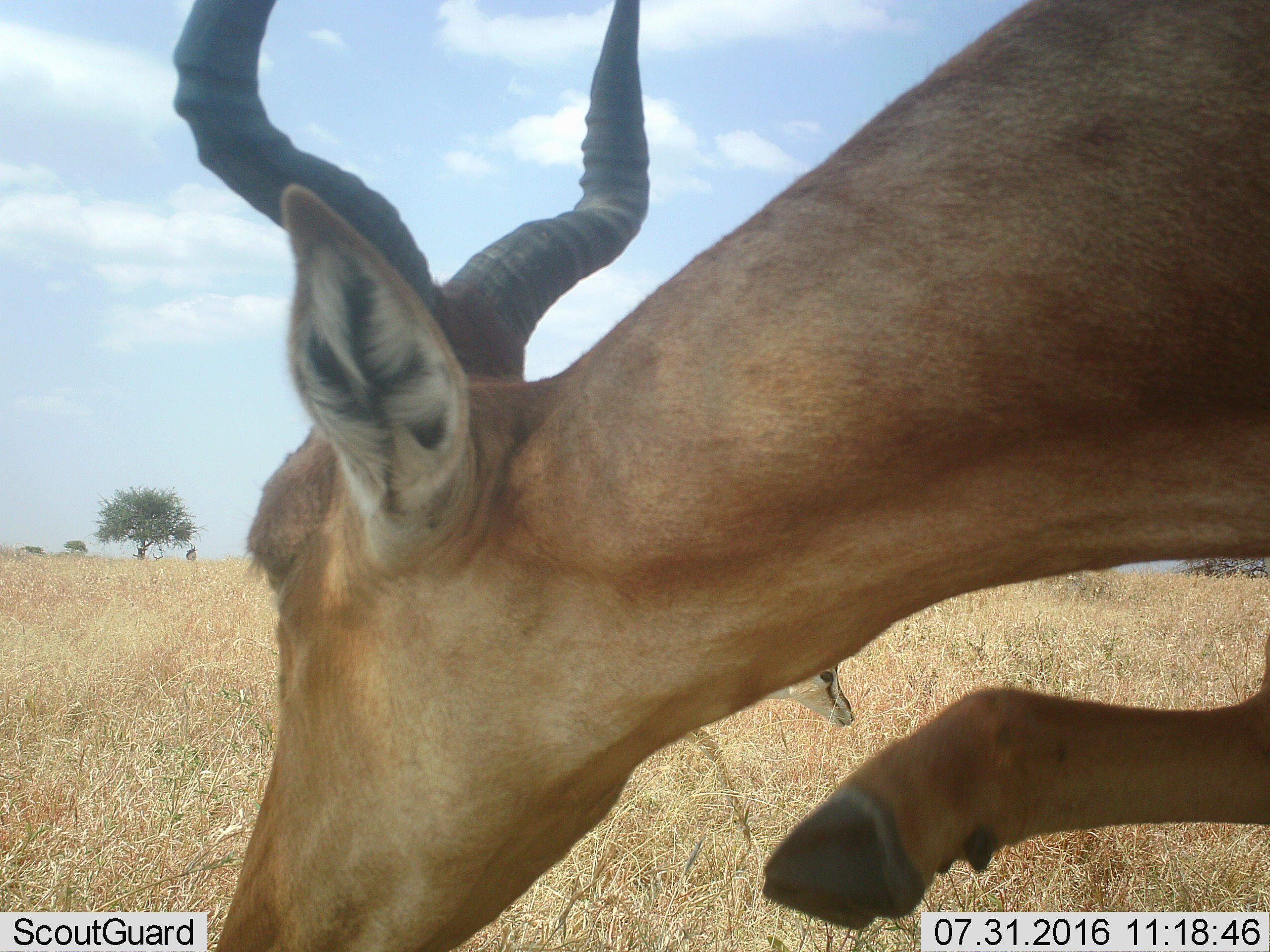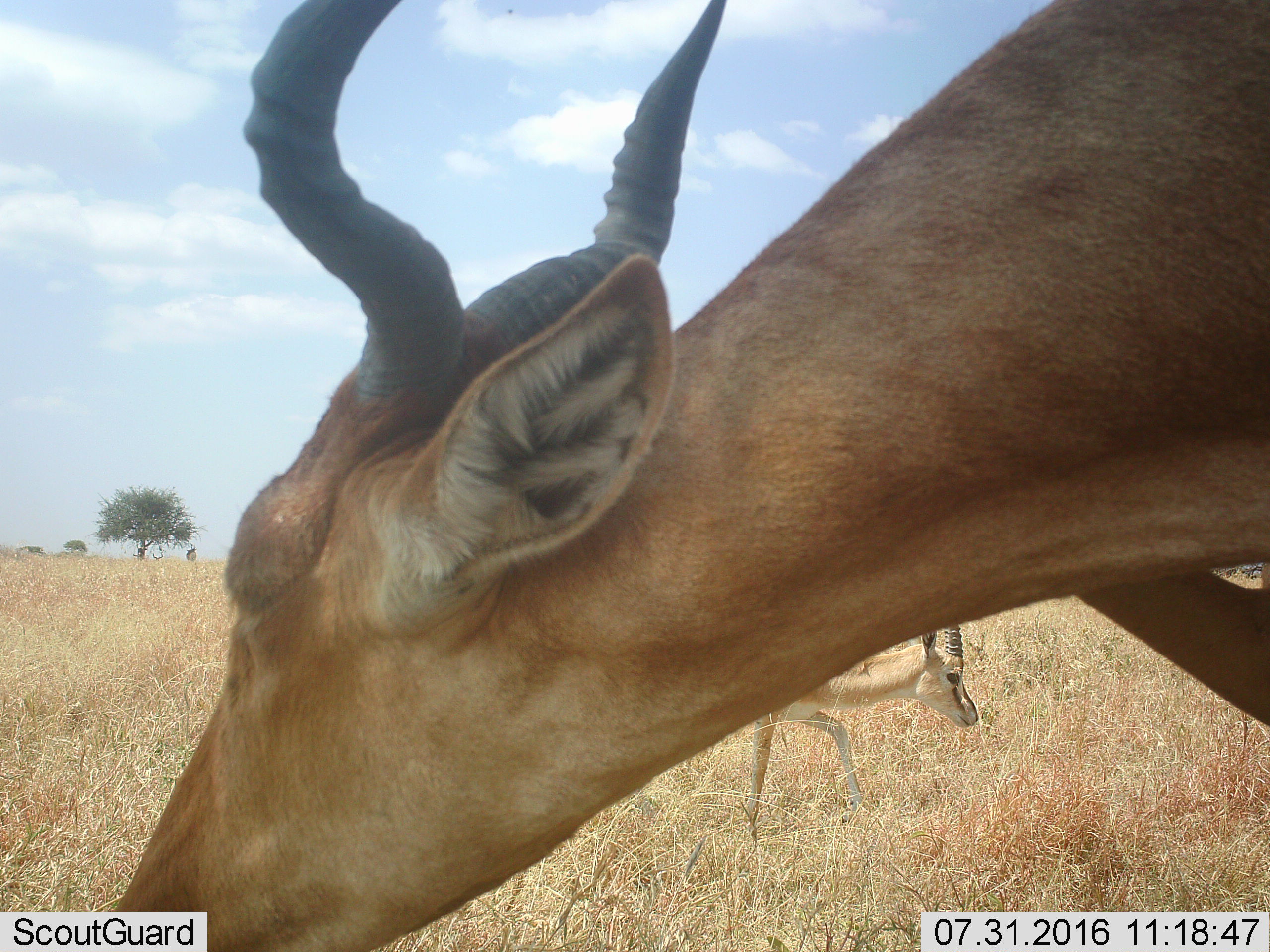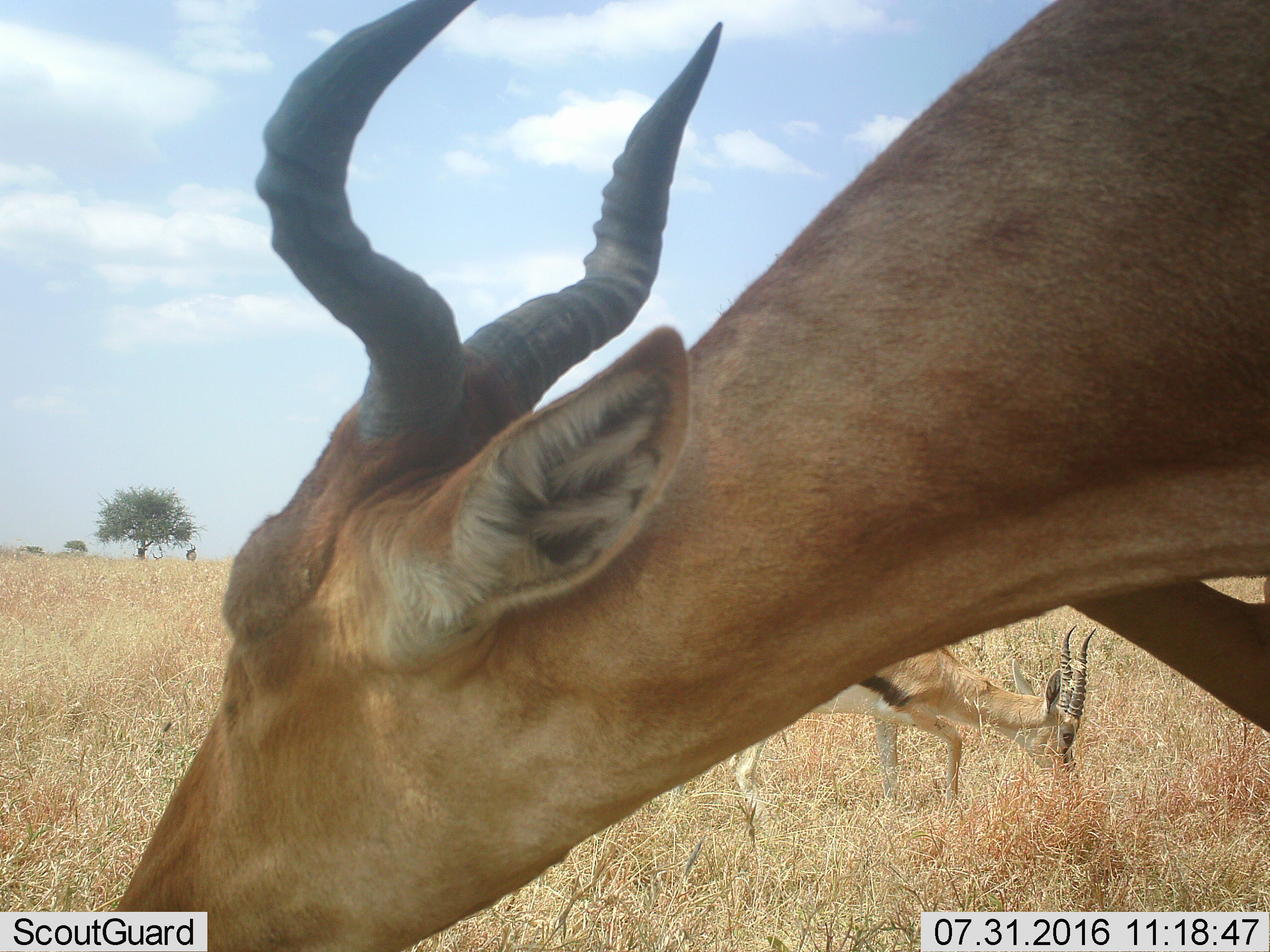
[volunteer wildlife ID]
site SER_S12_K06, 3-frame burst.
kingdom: Animalia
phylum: Chordata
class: Mammalia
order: Artiodactyla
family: Bovidae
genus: Alcelaphus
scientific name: Alcelaphus buselaphus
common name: hartebeest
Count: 1.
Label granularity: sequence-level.